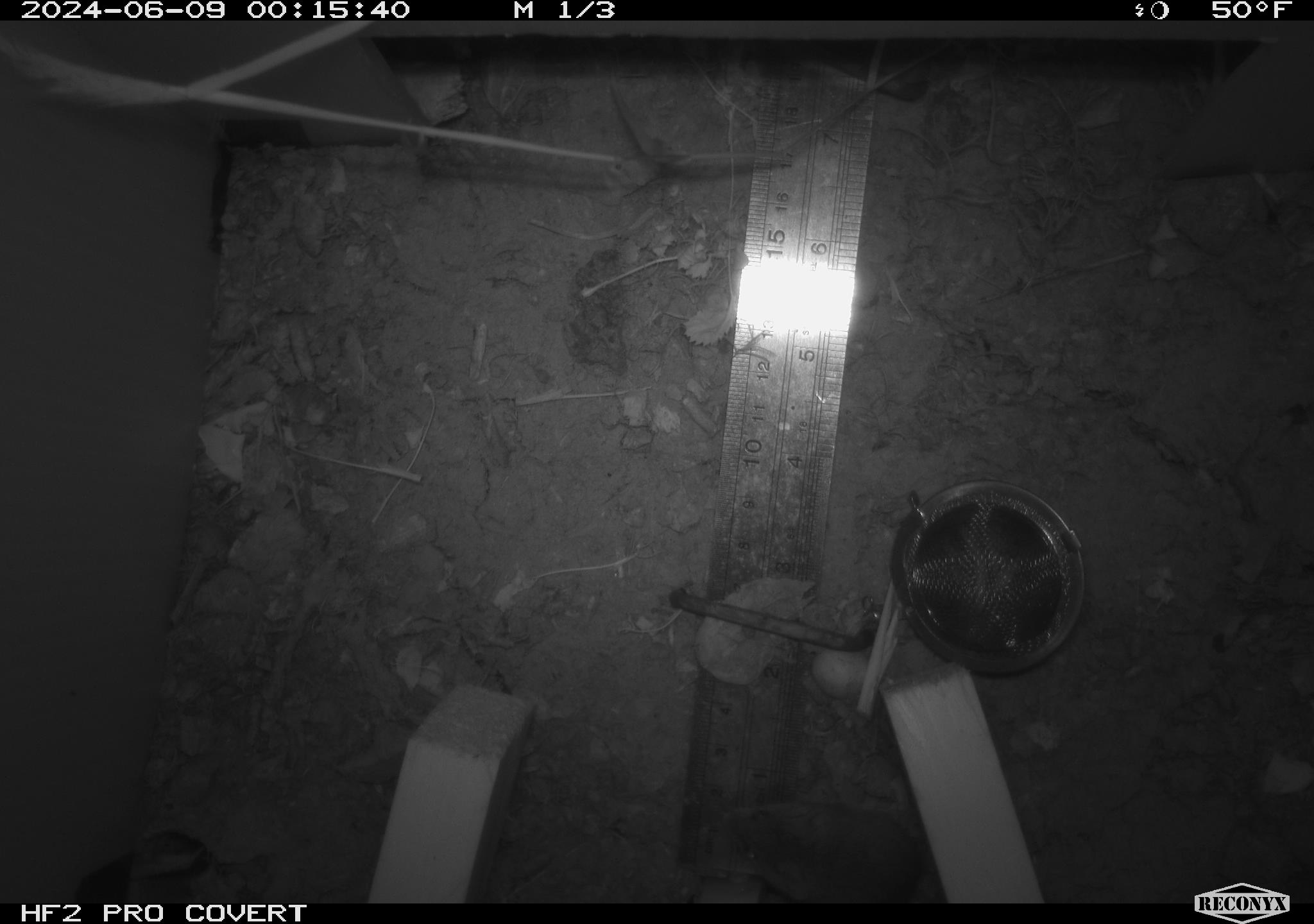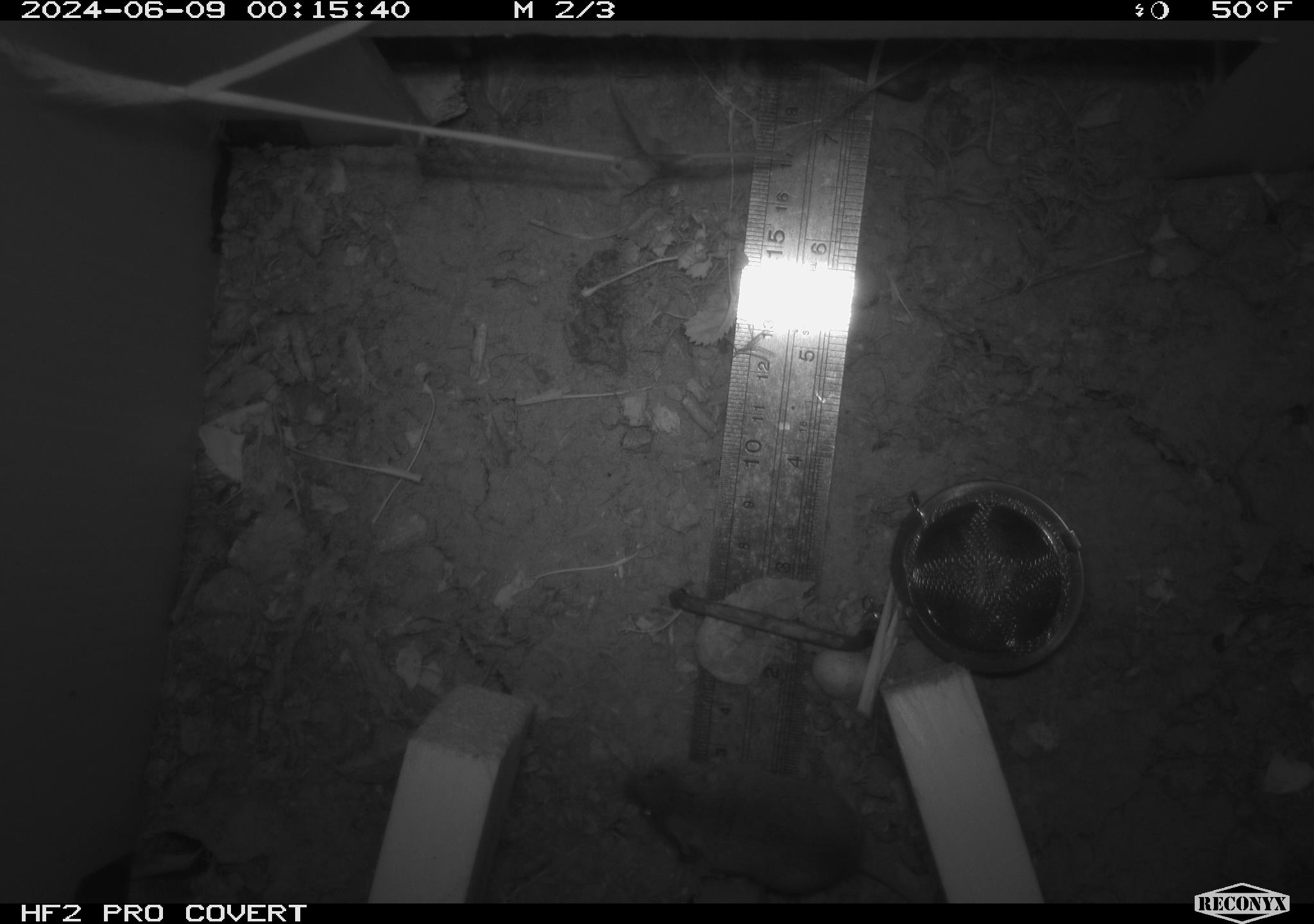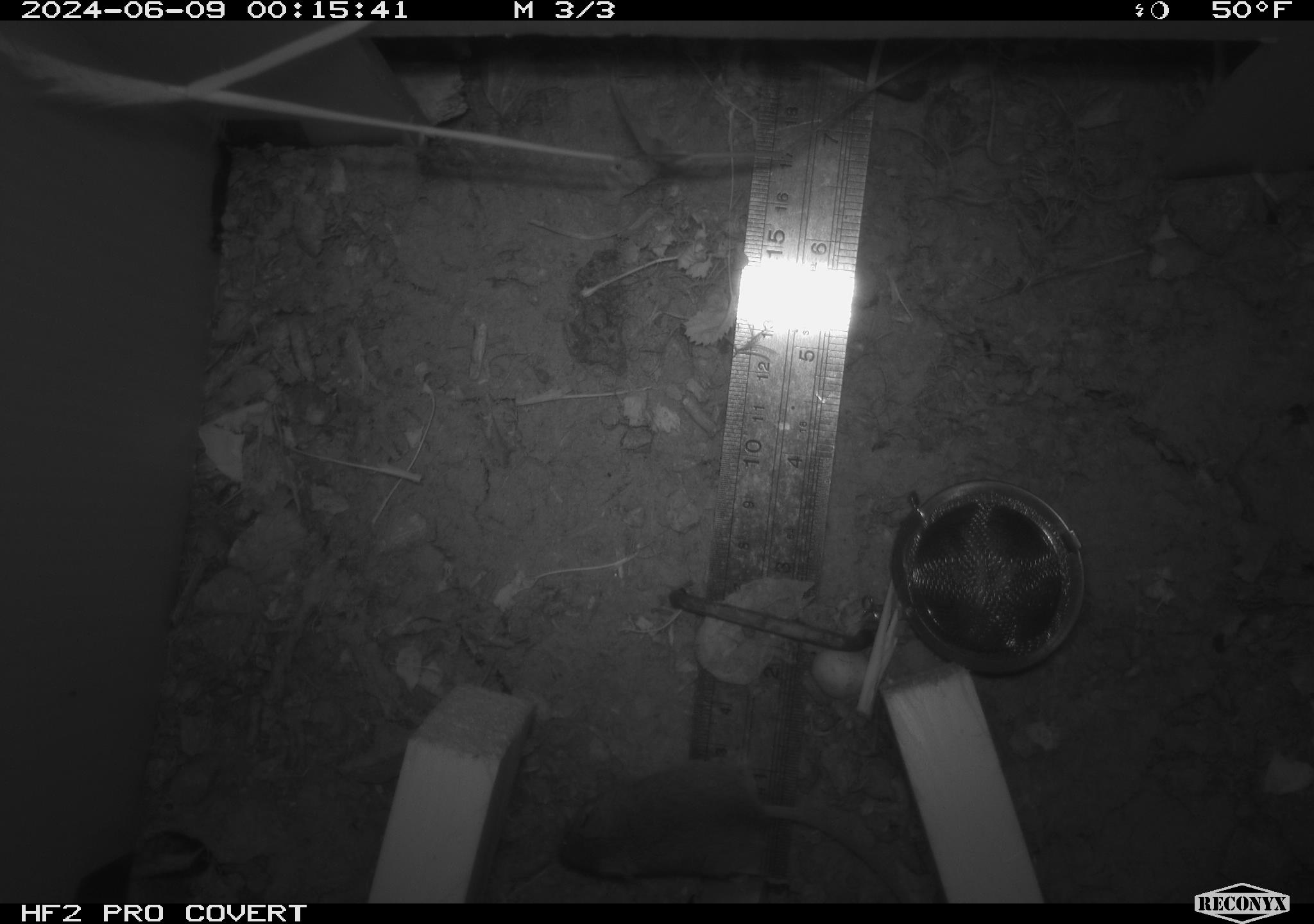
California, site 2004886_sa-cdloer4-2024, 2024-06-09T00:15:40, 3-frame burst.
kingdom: Animalia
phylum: Chordata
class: Mammalia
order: Rodentia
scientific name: Rodentia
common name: rodent